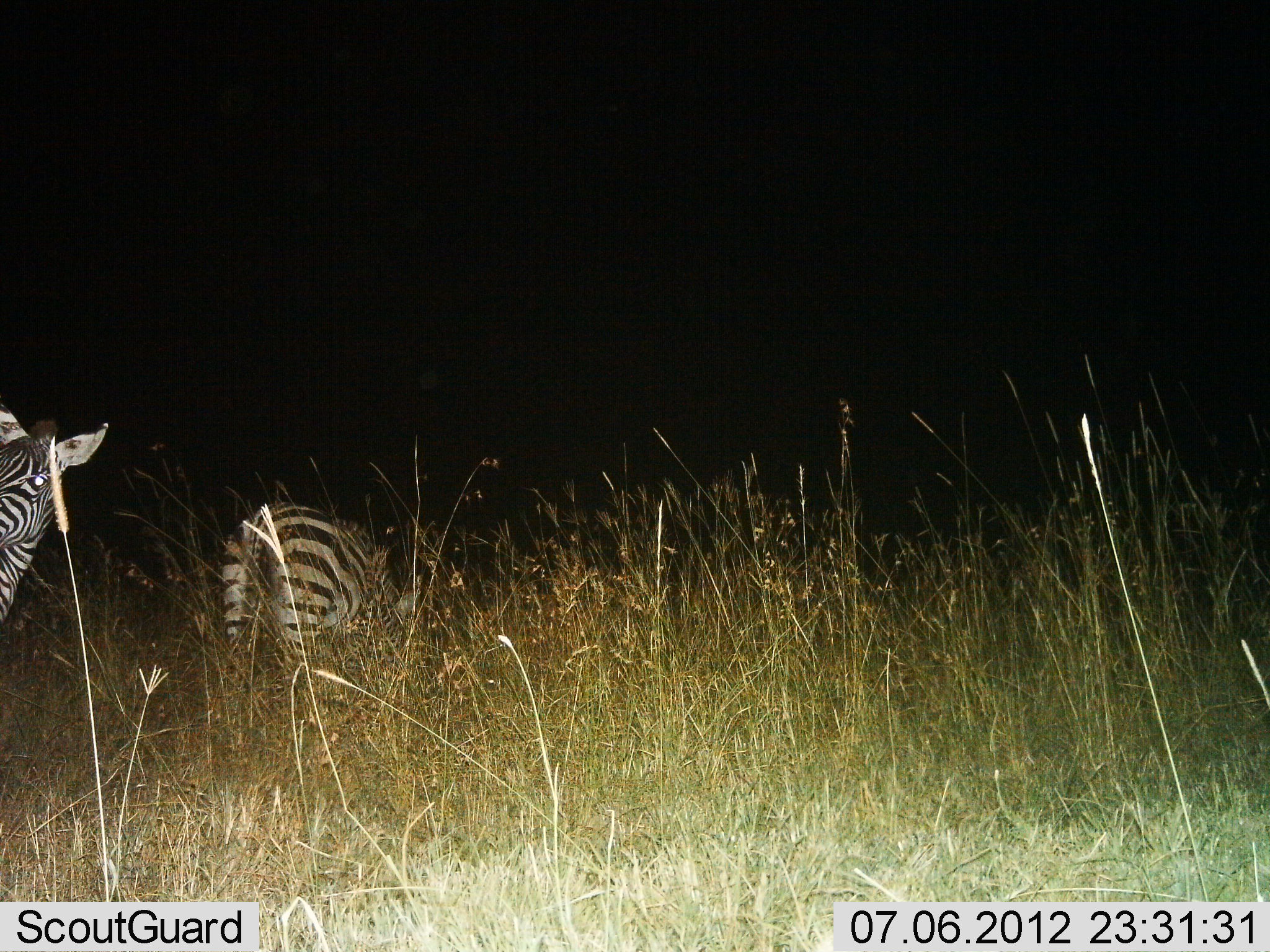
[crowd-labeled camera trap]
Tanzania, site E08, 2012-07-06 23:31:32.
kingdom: Animalia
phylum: Chordata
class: Mammalia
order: Perissodactyla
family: Equidae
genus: Equus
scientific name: Equus quagga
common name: plains zebra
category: zebra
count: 2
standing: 60%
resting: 0%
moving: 30%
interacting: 0%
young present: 0%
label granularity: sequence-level